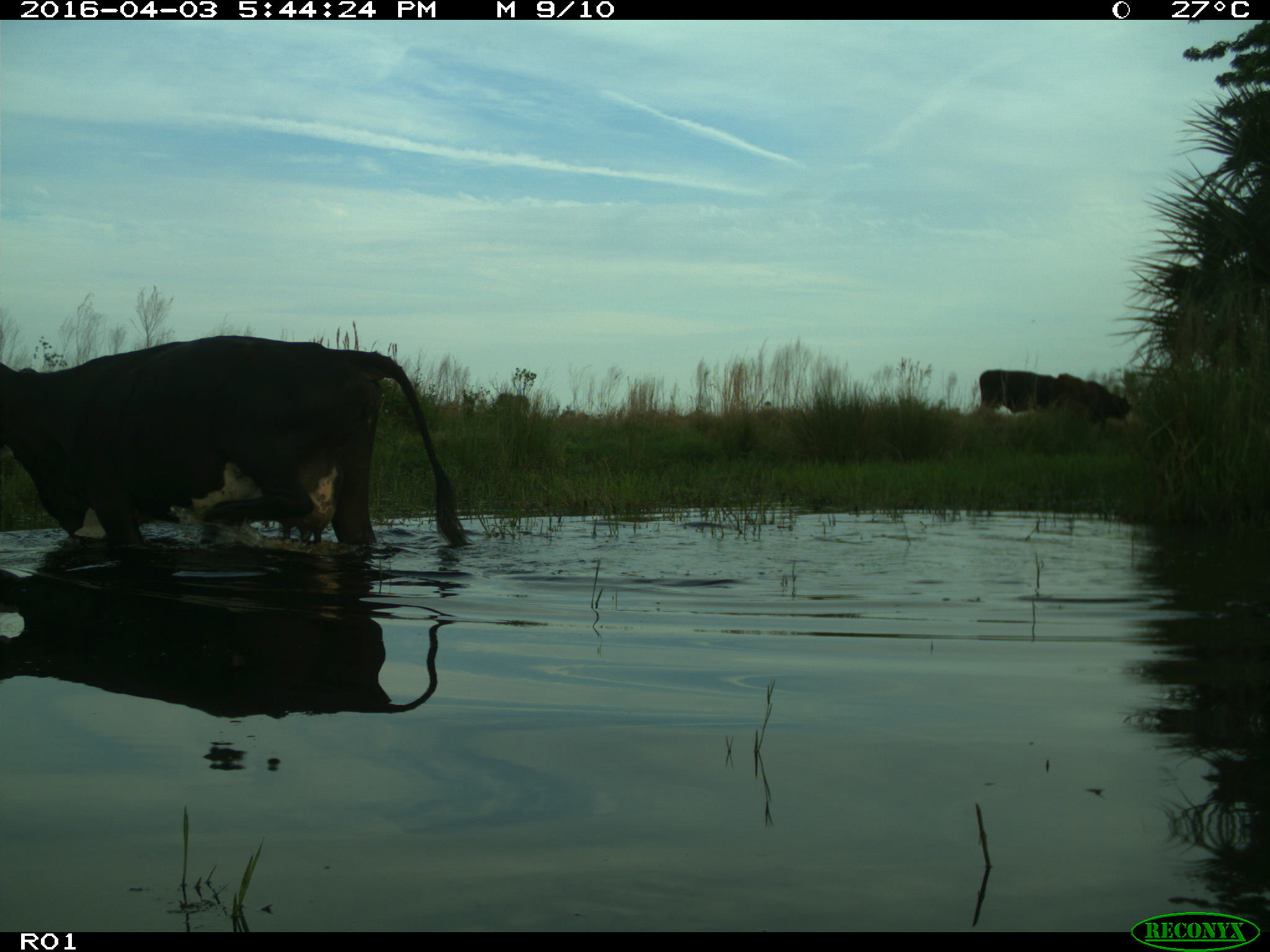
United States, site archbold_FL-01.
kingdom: Animalia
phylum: Chordata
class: Mammalia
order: Artiodactyla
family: Bovidae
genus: Bos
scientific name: Bos taurus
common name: domestic cow